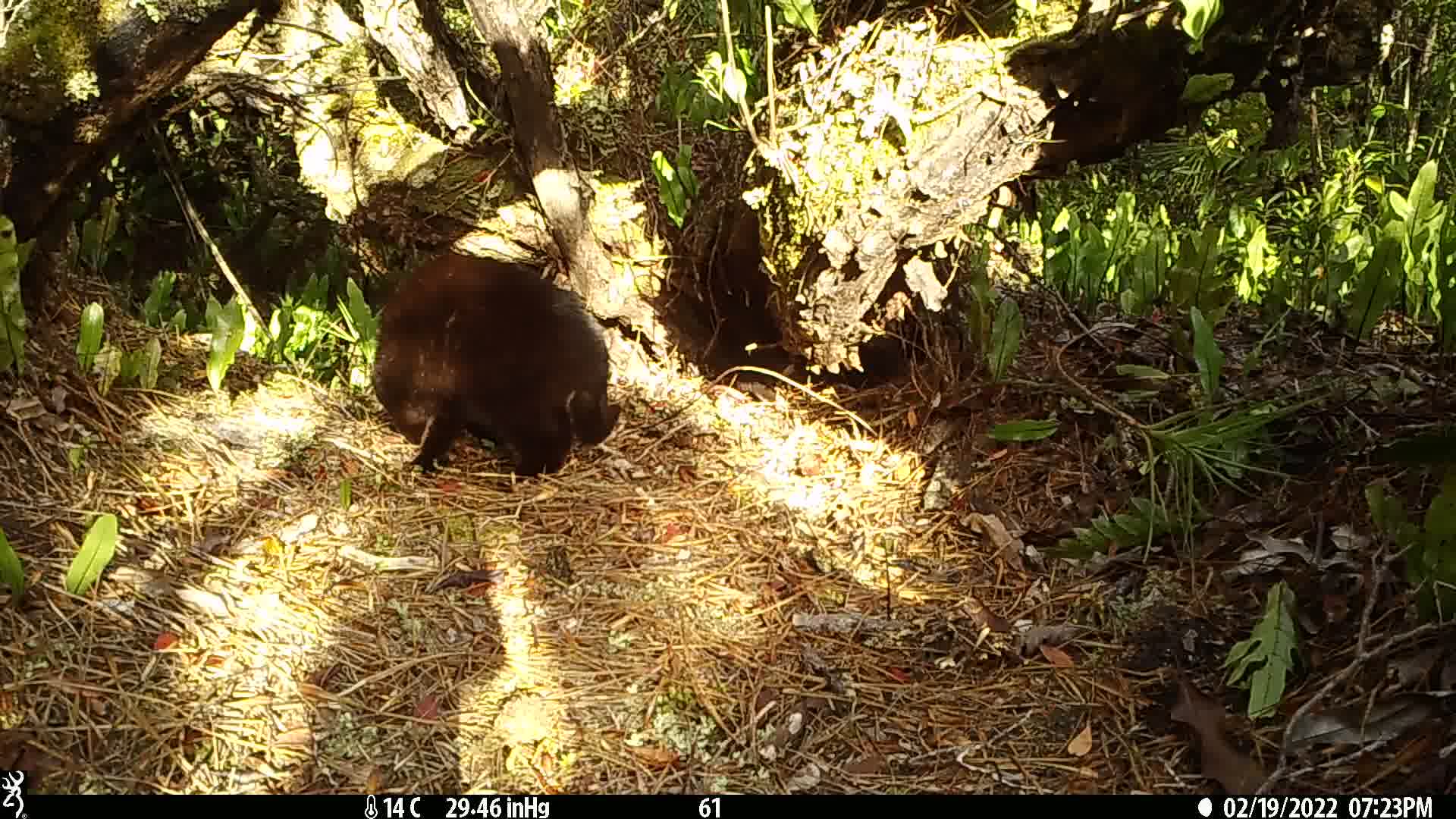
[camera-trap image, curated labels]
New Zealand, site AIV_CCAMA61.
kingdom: Animalia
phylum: Chordata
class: Mammalia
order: Carnivora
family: Felidae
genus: Felis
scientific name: Felis catus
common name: domestic cat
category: cat